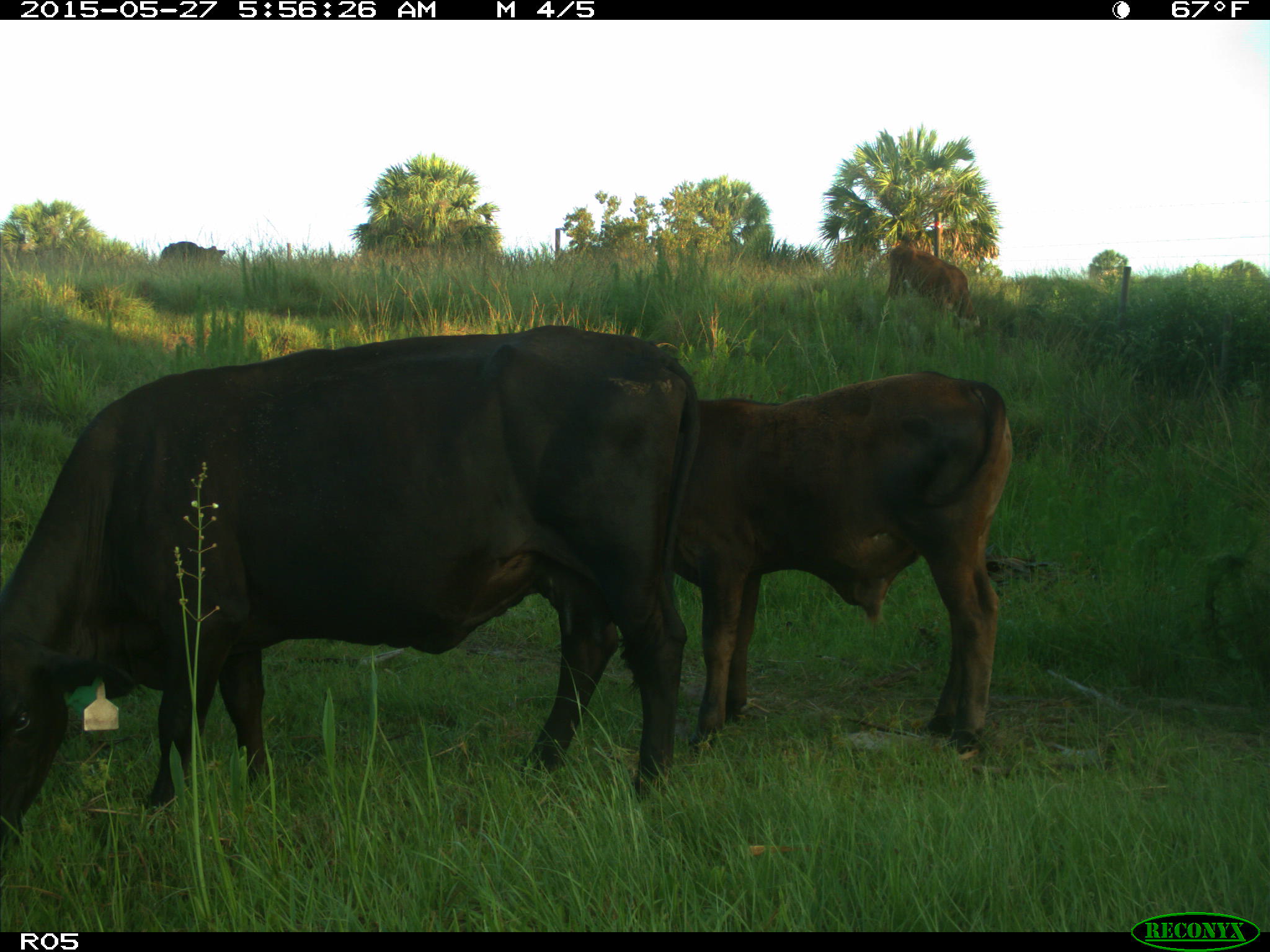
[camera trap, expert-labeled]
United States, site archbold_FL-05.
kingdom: Animalia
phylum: Chordata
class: Mammalia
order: Artiodactyla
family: Bovidae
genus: Bos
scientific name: Bos taurus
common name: domestic cow